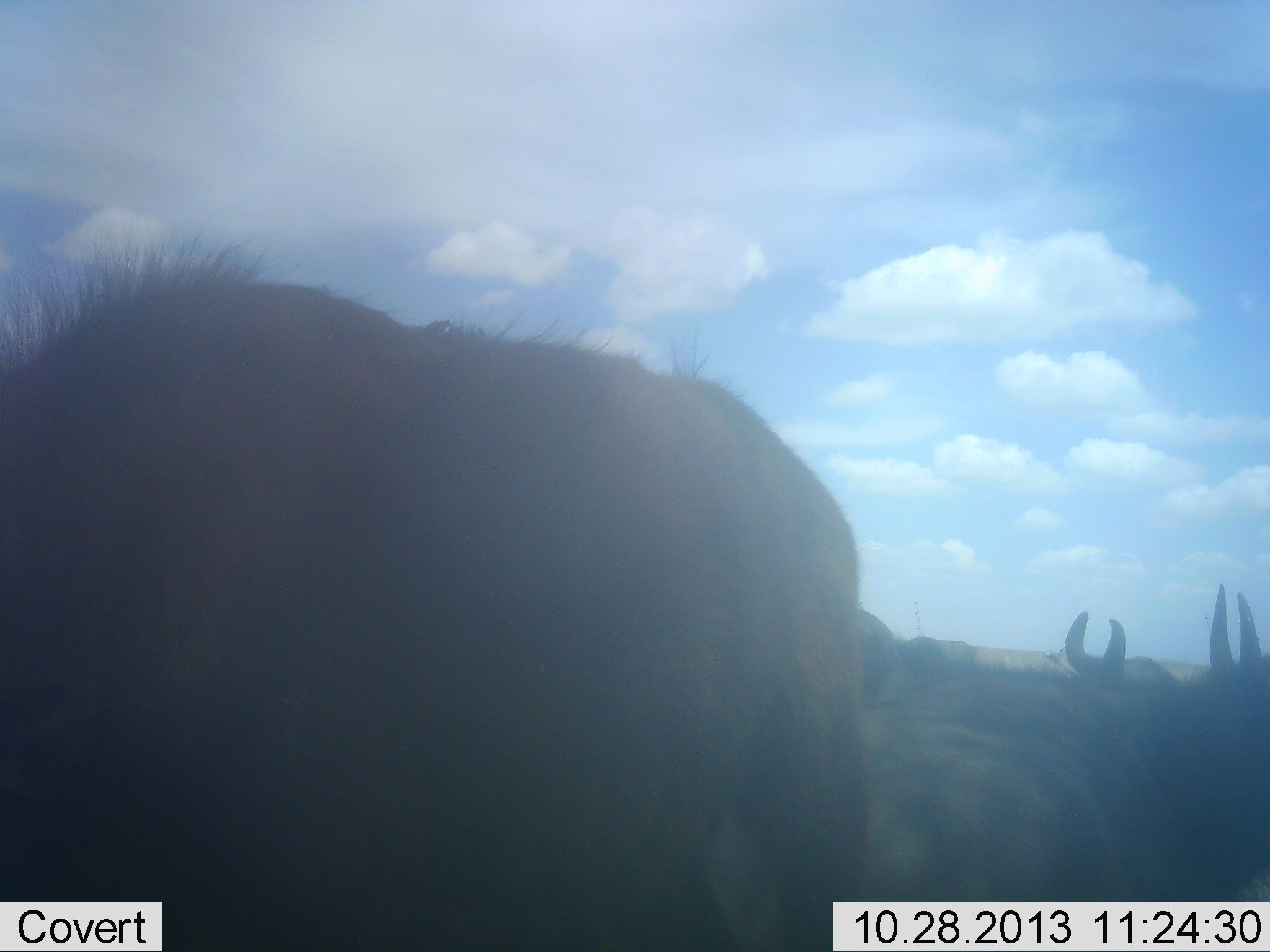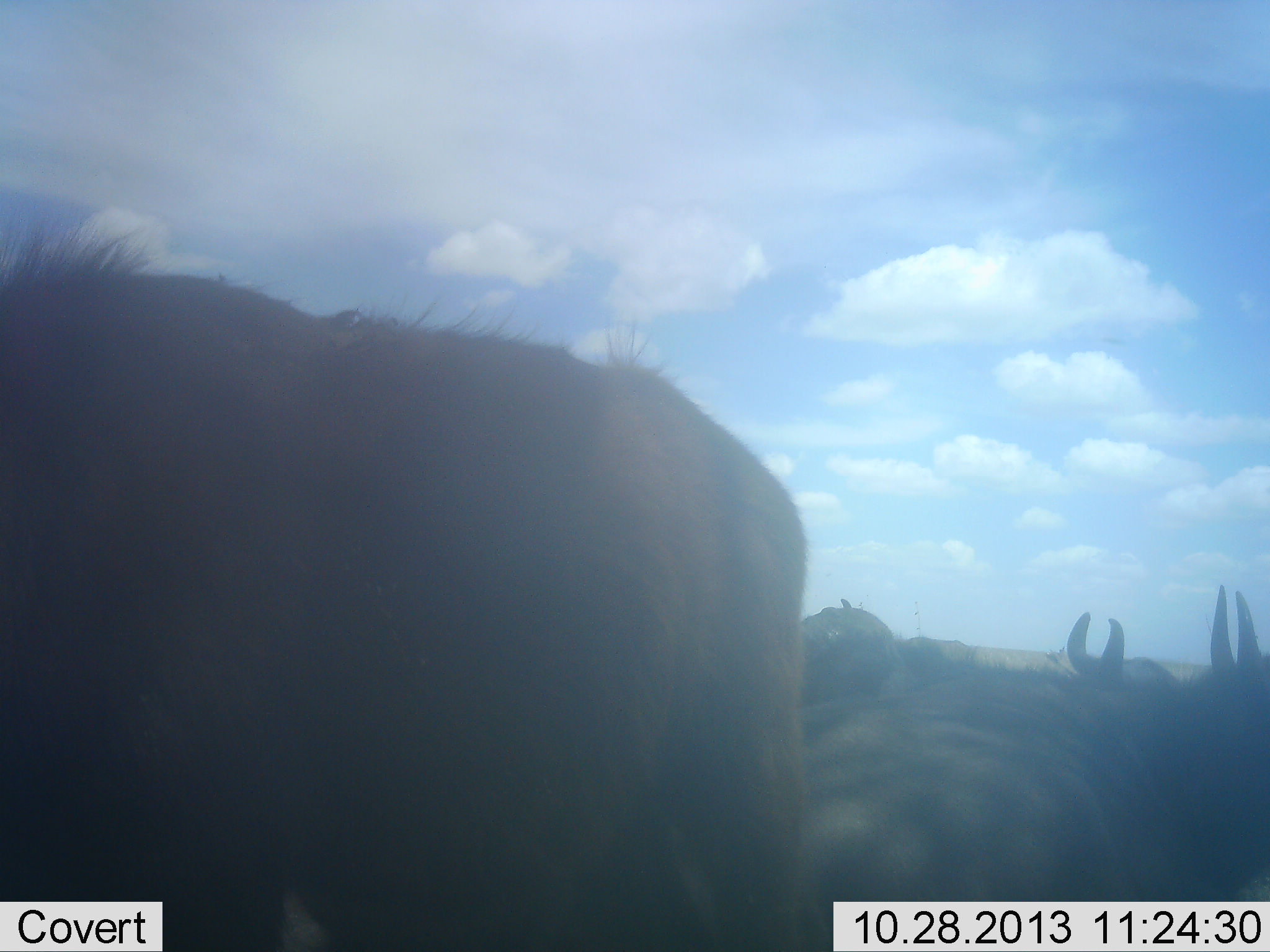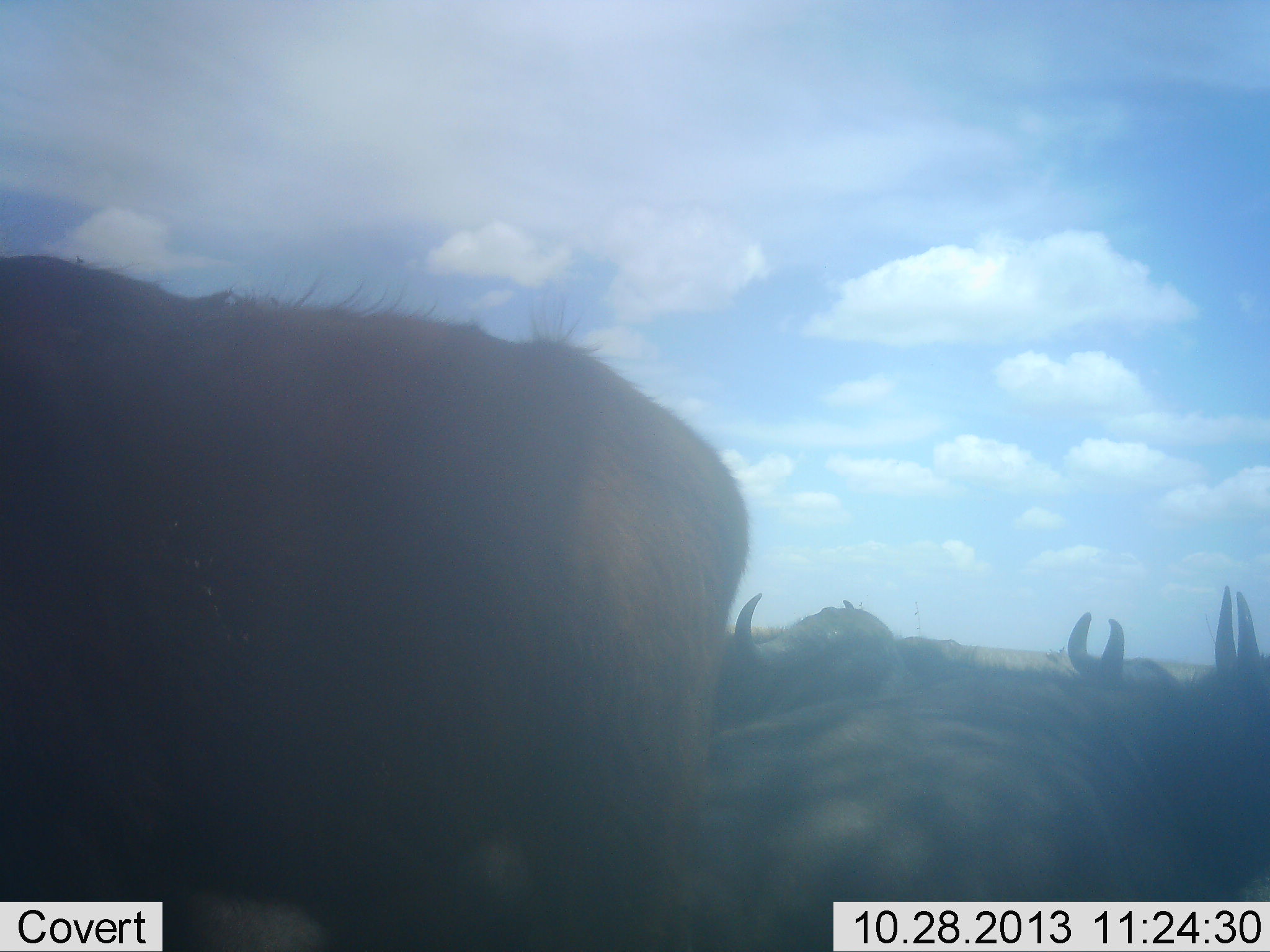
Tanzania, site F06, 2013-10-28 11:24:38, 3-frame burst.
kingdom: Animalia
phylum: Chordata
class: Mammalia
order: Artiodactyla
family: Bovidae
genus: Connochaetes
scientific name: Connochaetes taurinus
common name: blue wildebeest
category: wildebeest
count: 5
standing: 65%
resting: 47%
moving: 41%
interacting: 0%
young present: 6%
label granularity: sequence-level